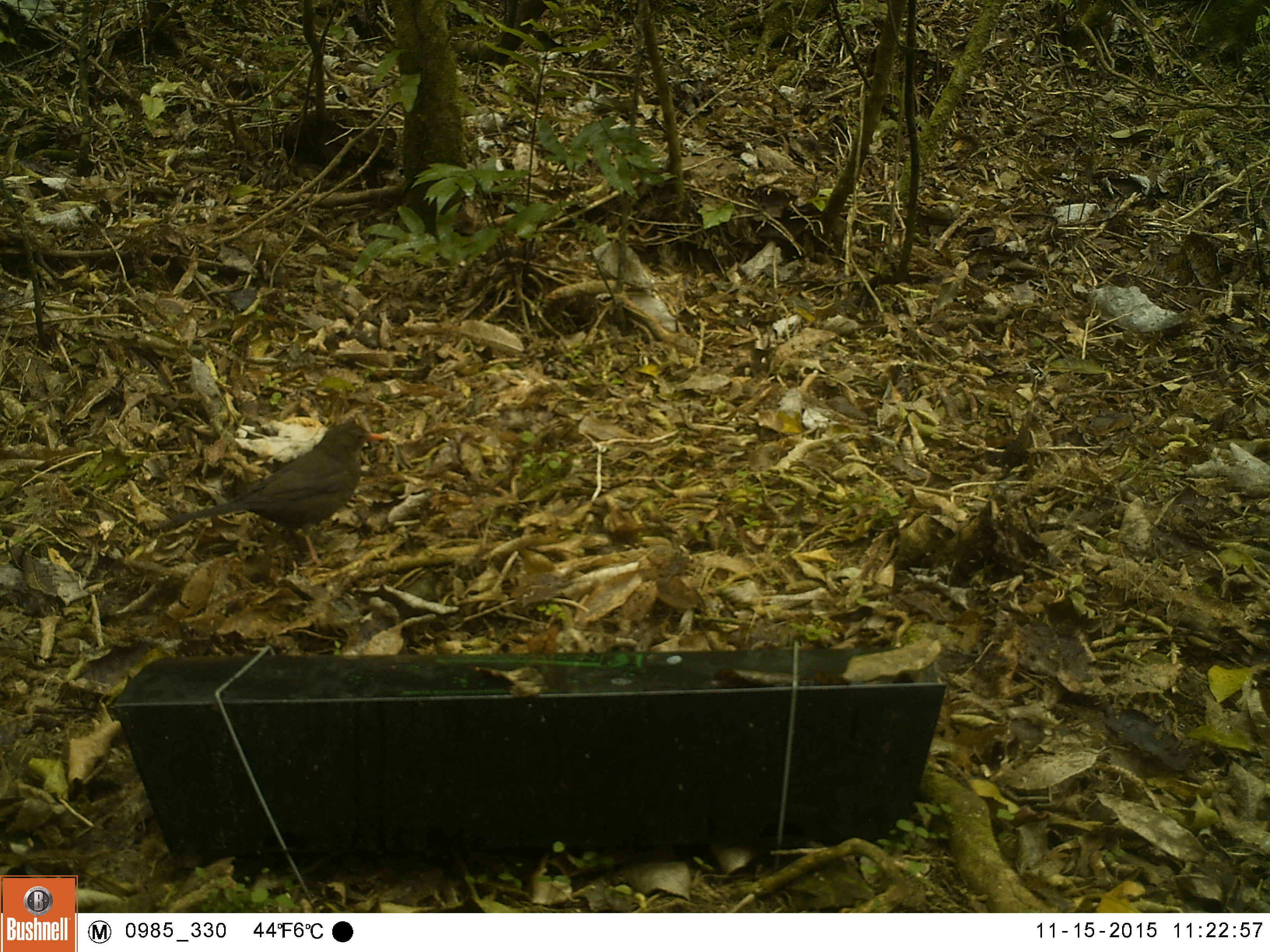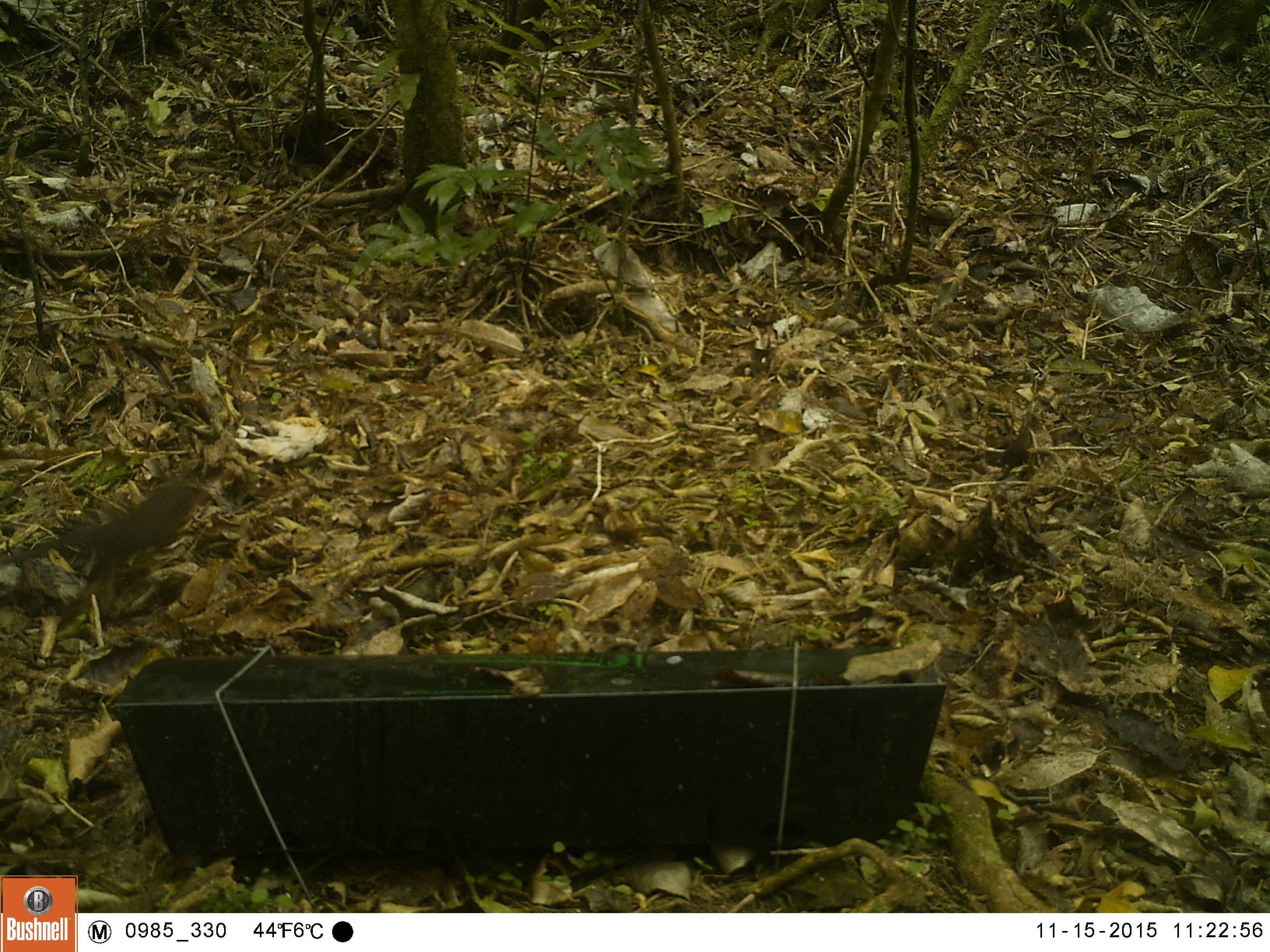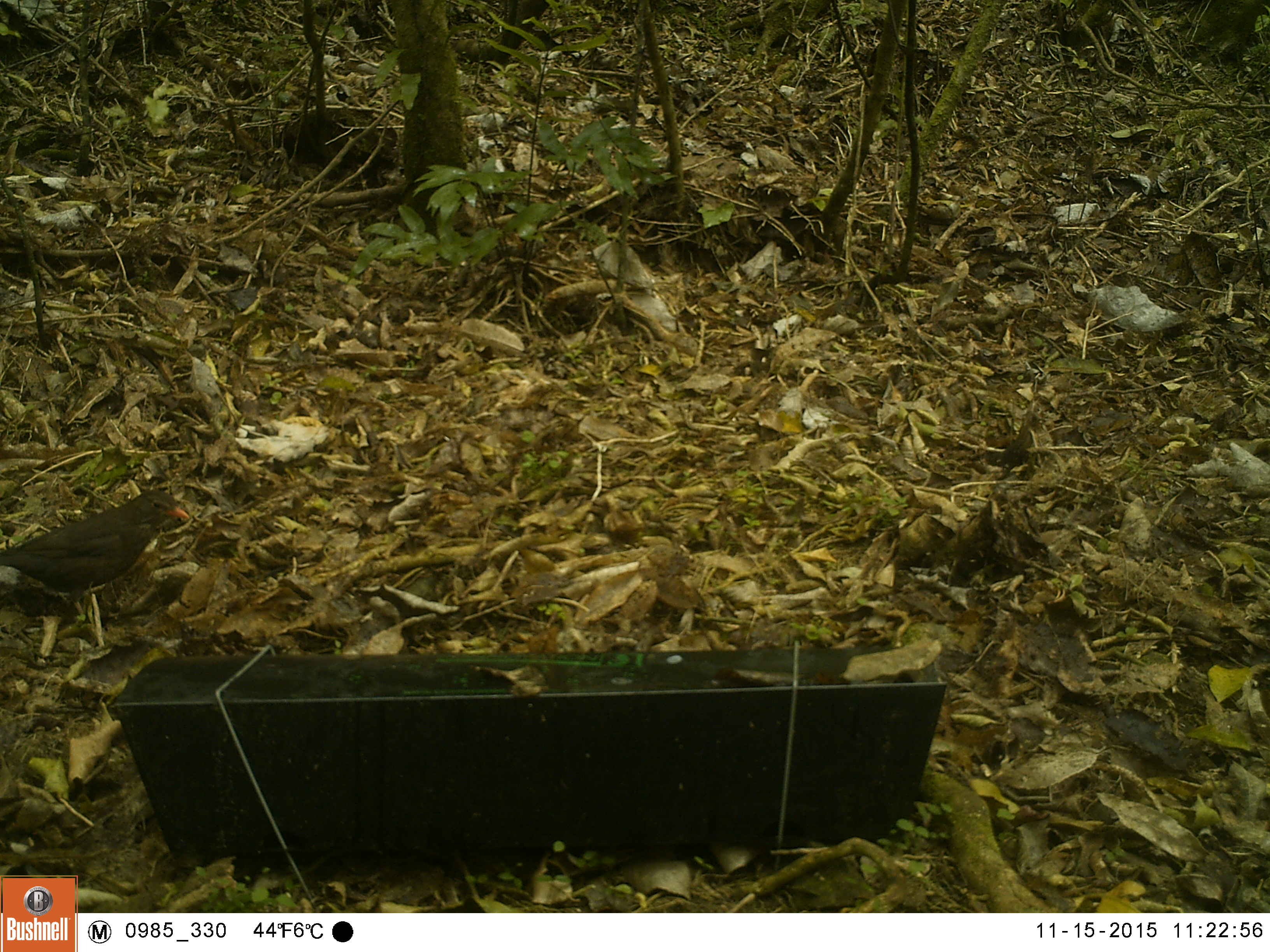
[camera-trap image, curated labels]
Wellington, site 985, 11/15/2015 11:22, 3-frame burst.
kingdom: Animalia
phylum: Chordata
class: Aves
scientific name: Aves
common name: bird